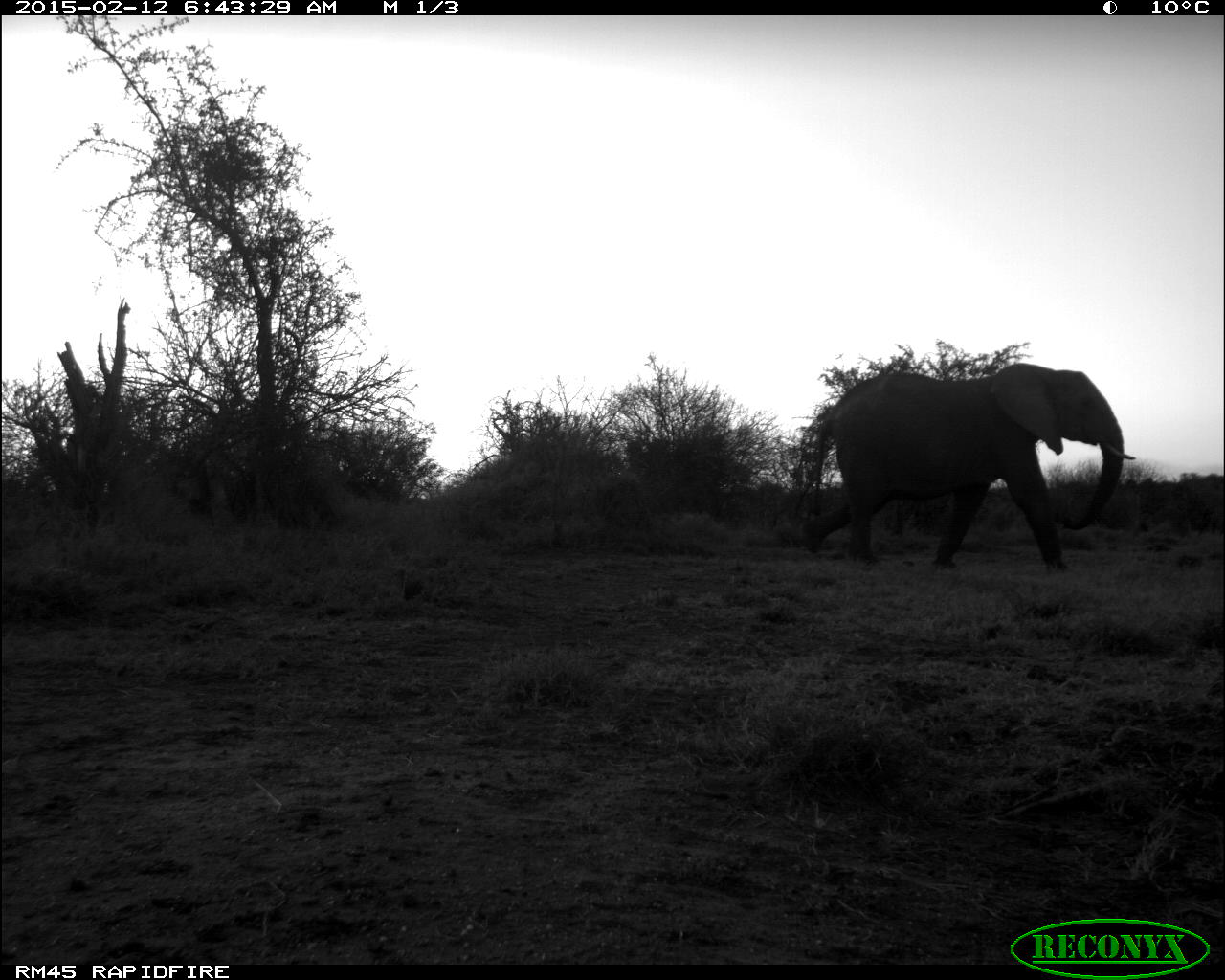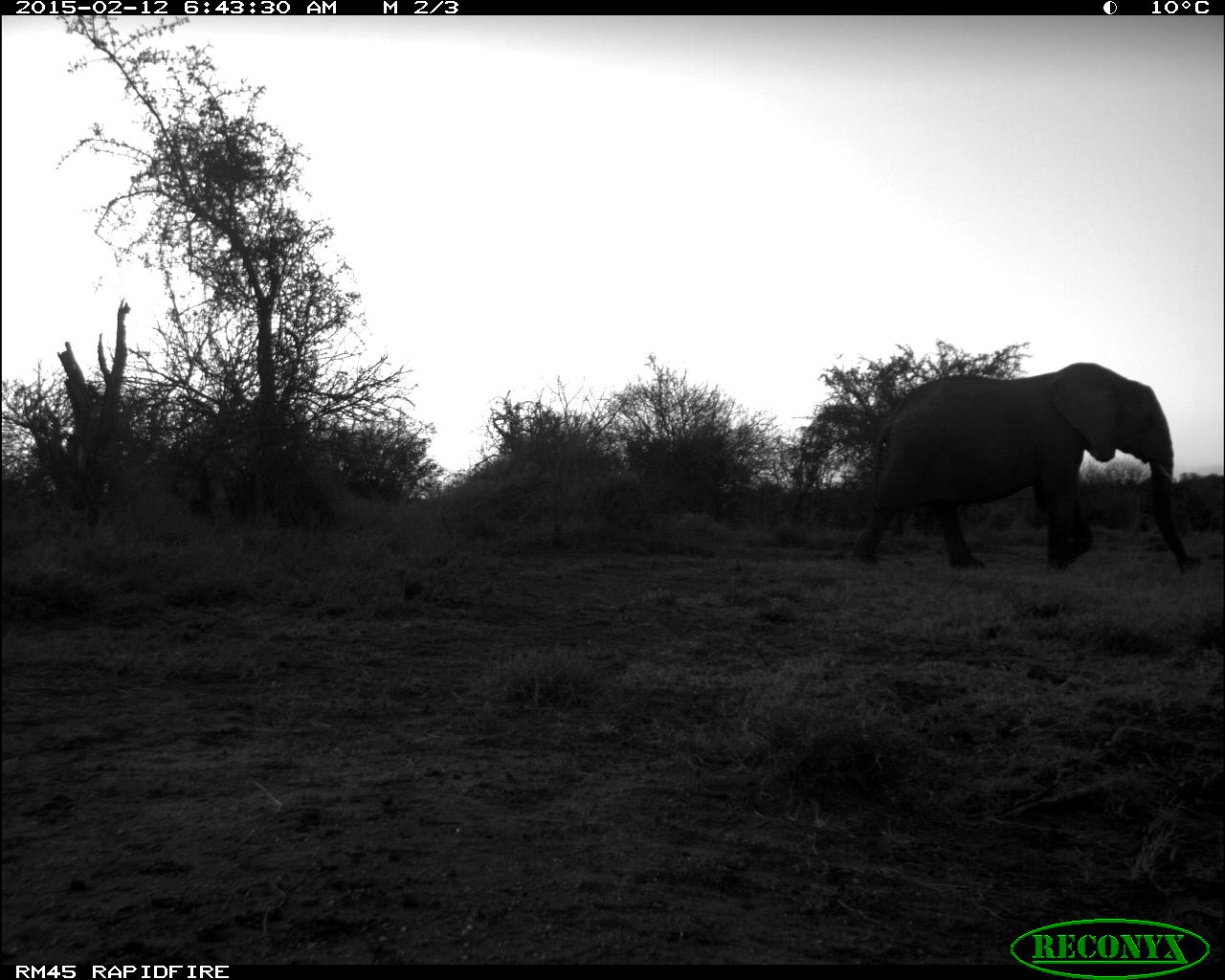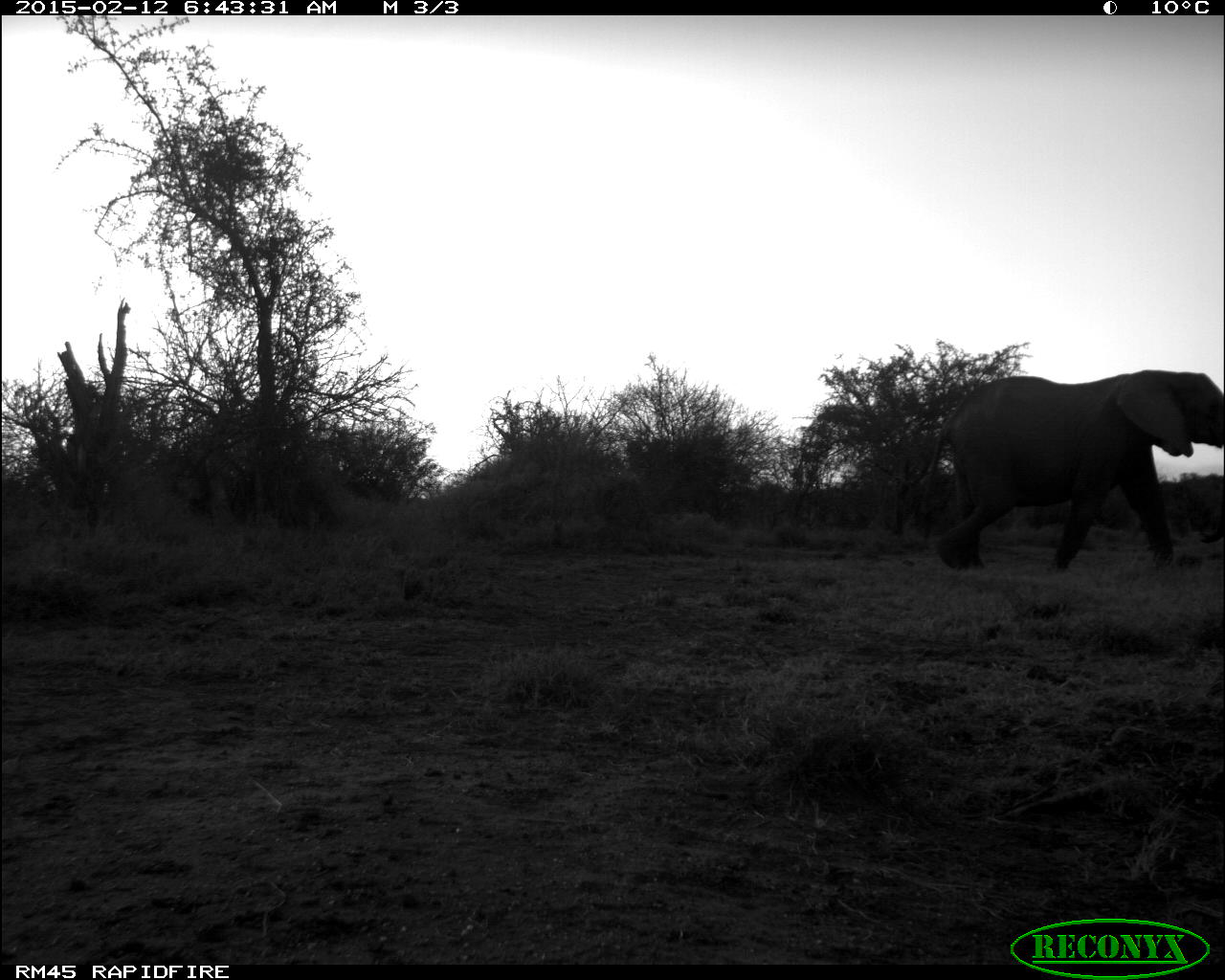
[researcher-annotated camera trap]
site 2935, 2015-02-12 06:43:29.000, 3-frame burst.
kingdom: Animalia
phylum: Chordata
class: Mammalia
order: Proboscidea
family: Elephantidae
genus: Loxodonta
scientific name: Loxodonta africana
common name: african bush elephant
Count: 1.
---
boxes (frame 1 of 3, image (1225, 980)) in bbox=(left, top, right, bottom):
loxodonta africana: bbox=(795, 362, 1136, 577)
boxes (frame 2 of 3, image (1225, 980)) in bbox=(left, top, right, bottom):
loxodonta africana: bbox=(844, 360, 1200, 571)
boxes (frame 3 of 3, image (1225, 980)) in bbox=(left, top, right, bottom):
loxodonta africana: bbox=(918, 366, 1225, 569)